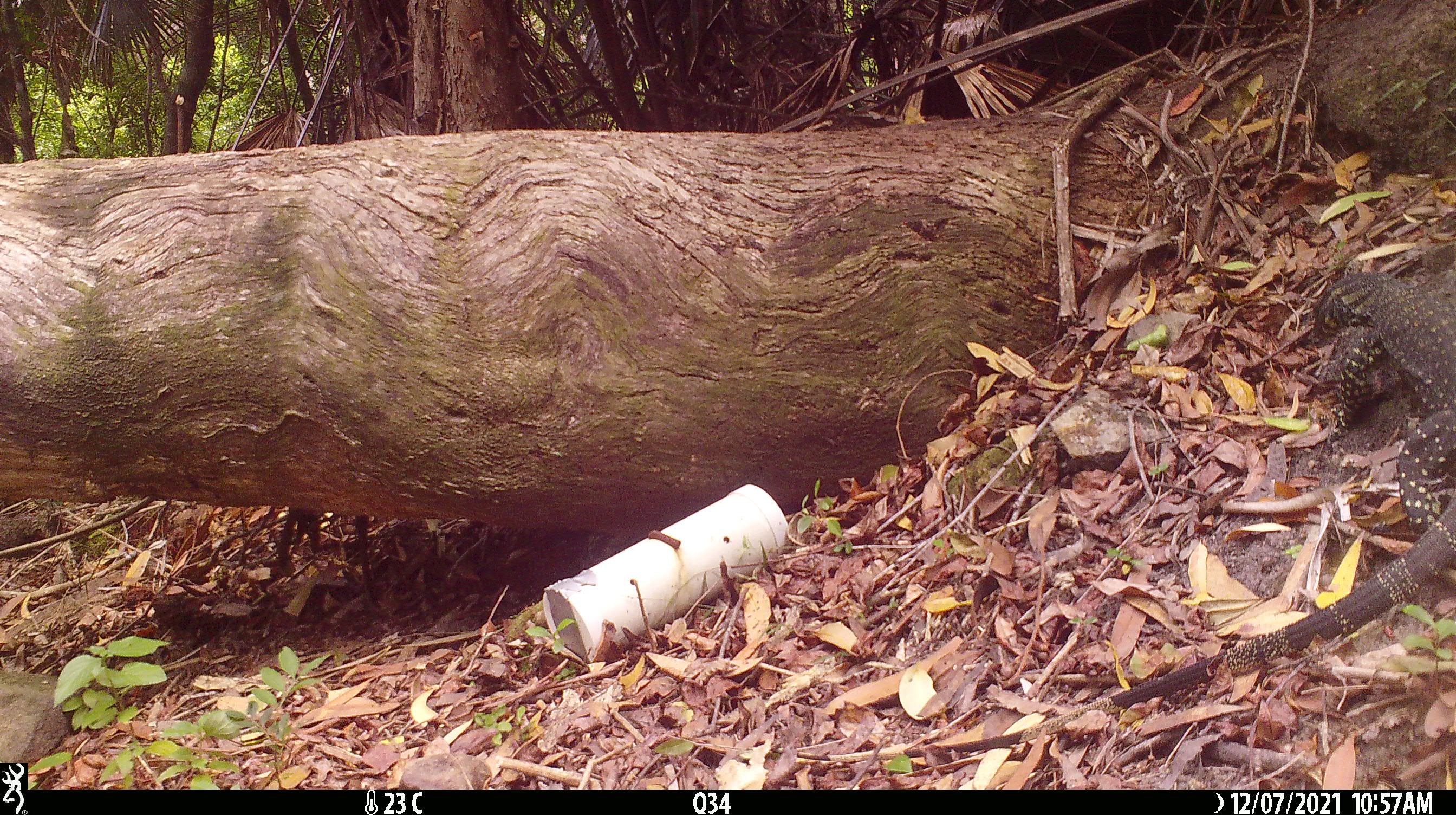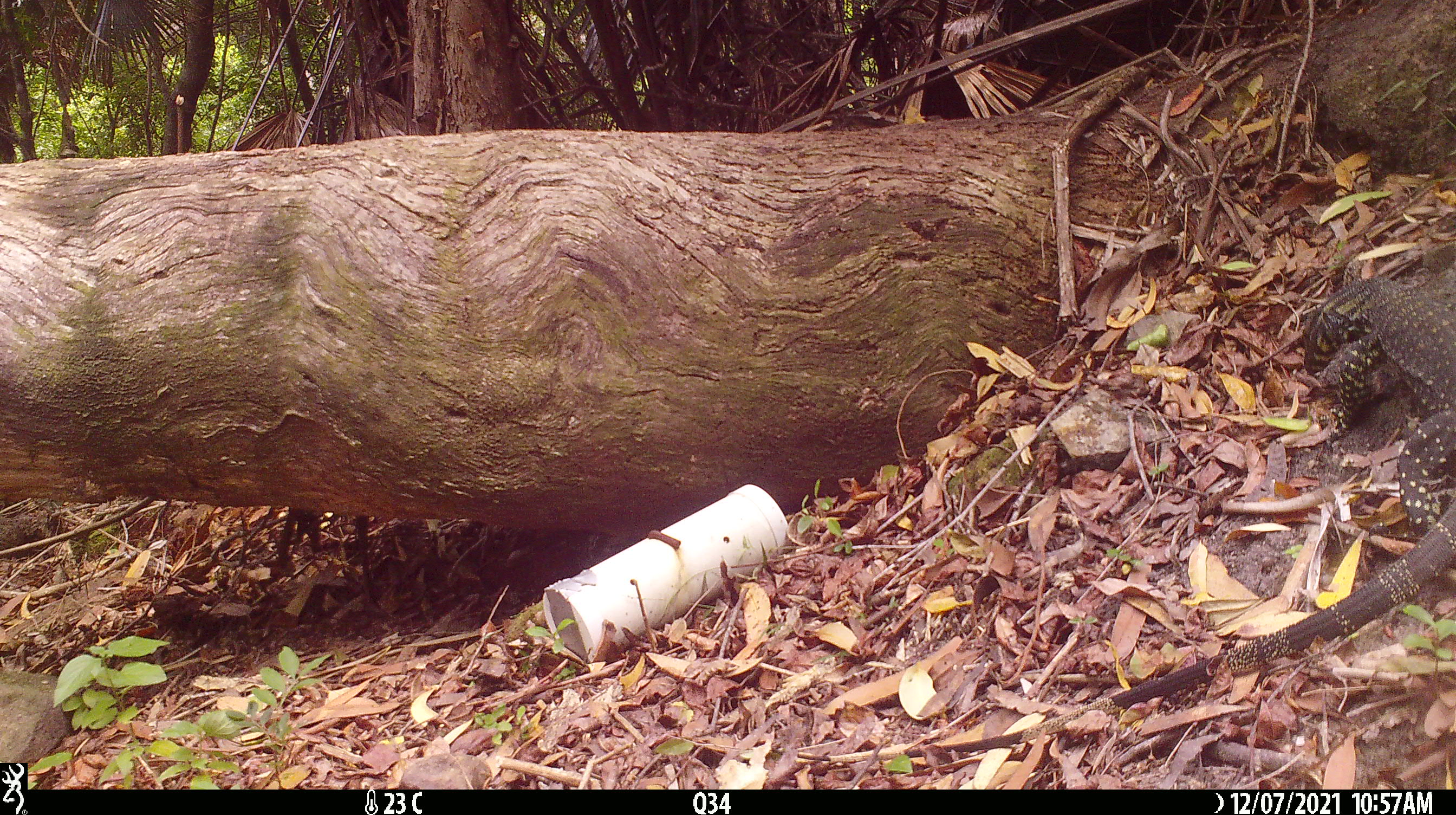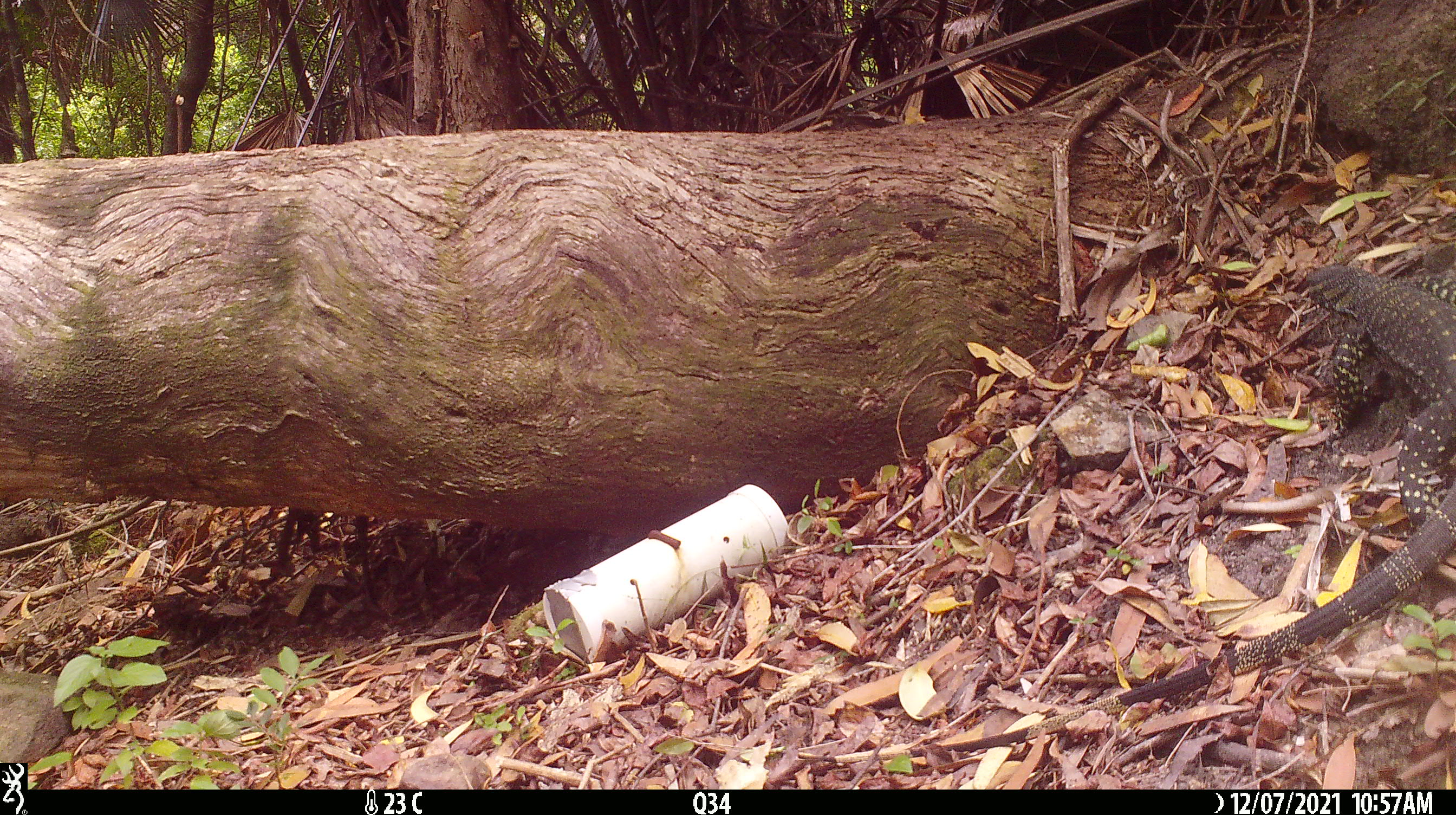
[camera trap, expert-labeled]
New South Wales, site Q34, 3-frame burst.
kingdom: Animalia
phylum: Chordata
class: Reptilia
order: Squamata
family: Varanidae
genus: Varanus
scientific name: Varanus varius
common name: lace monitor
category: goanna